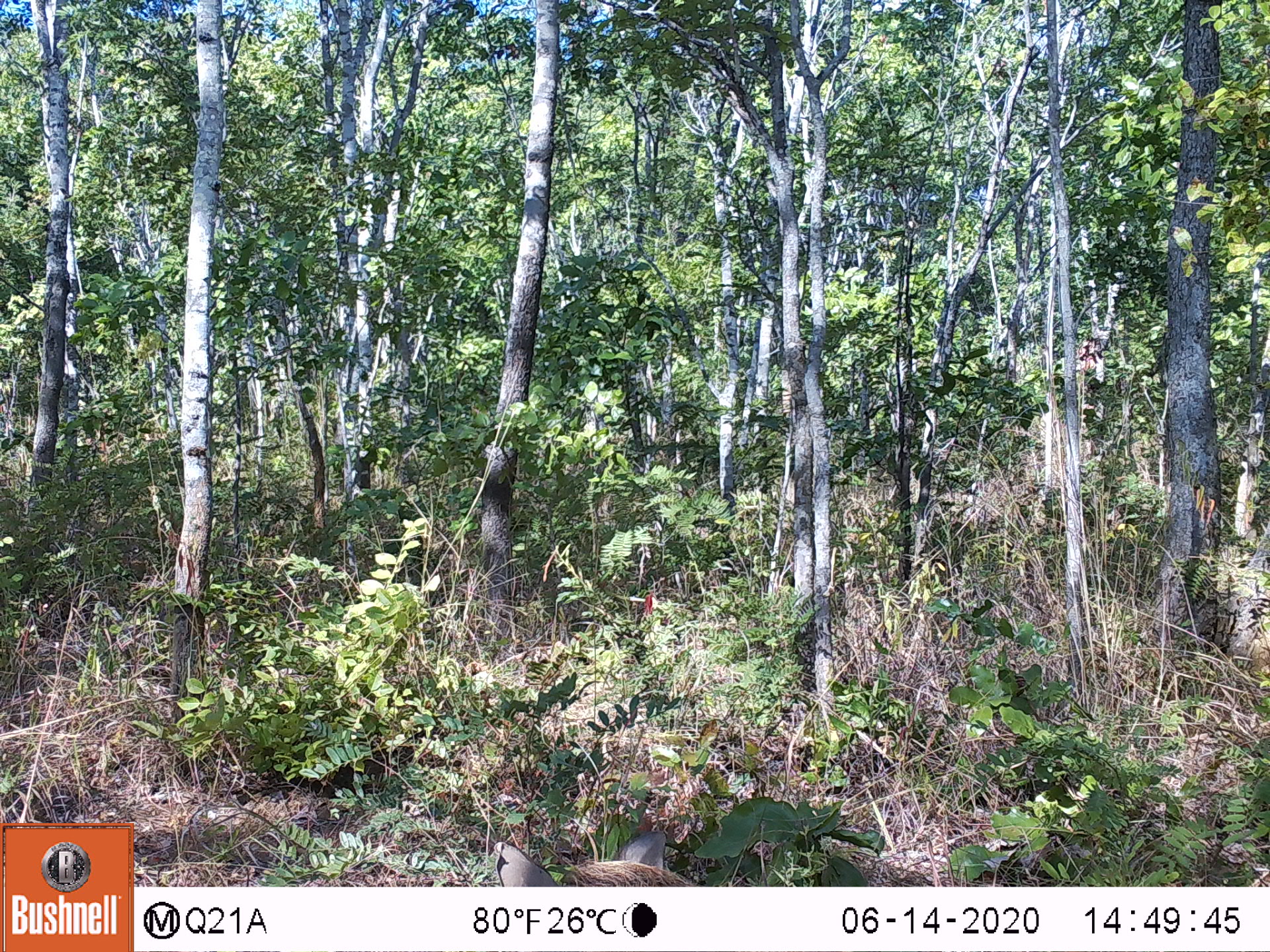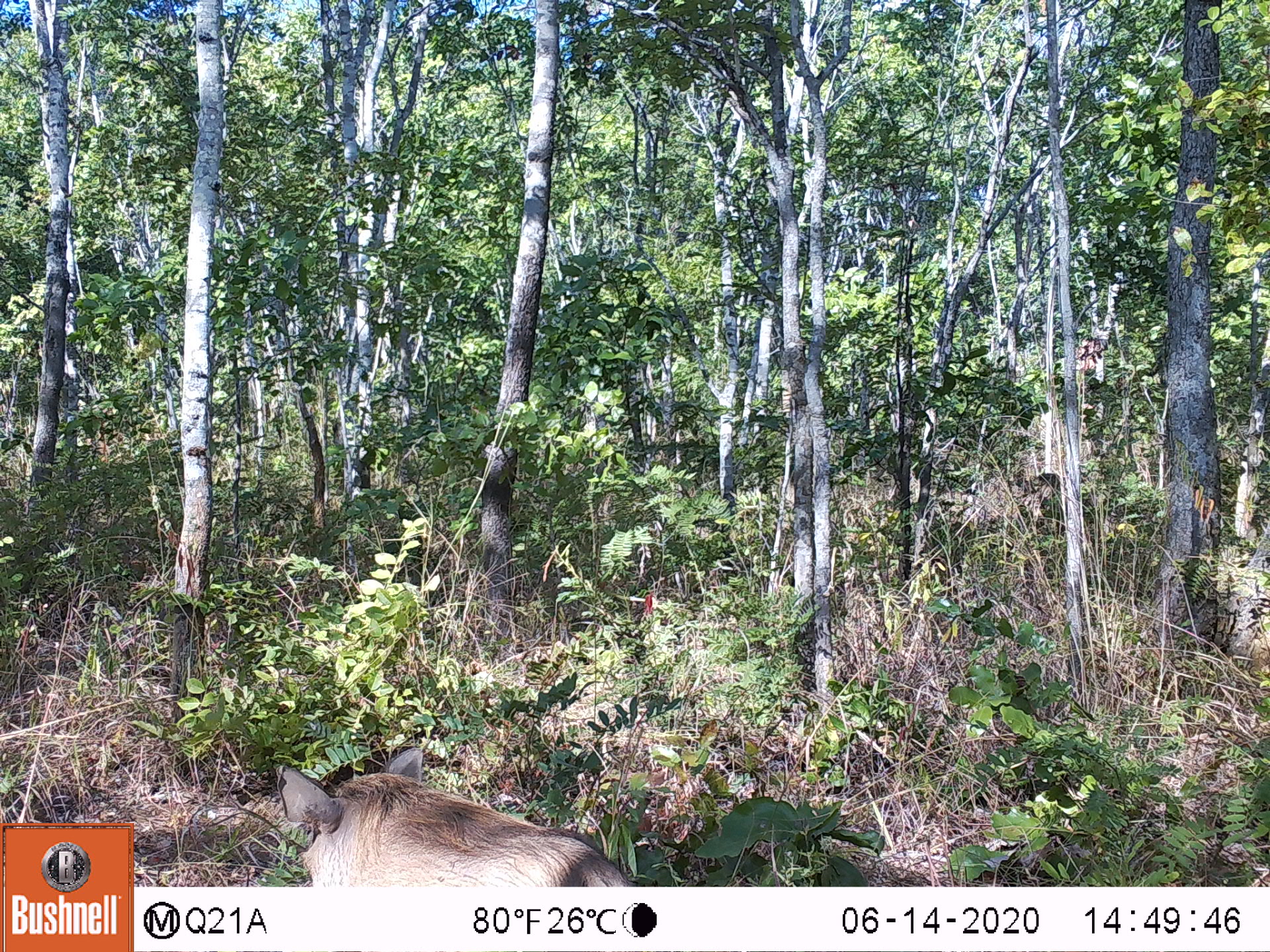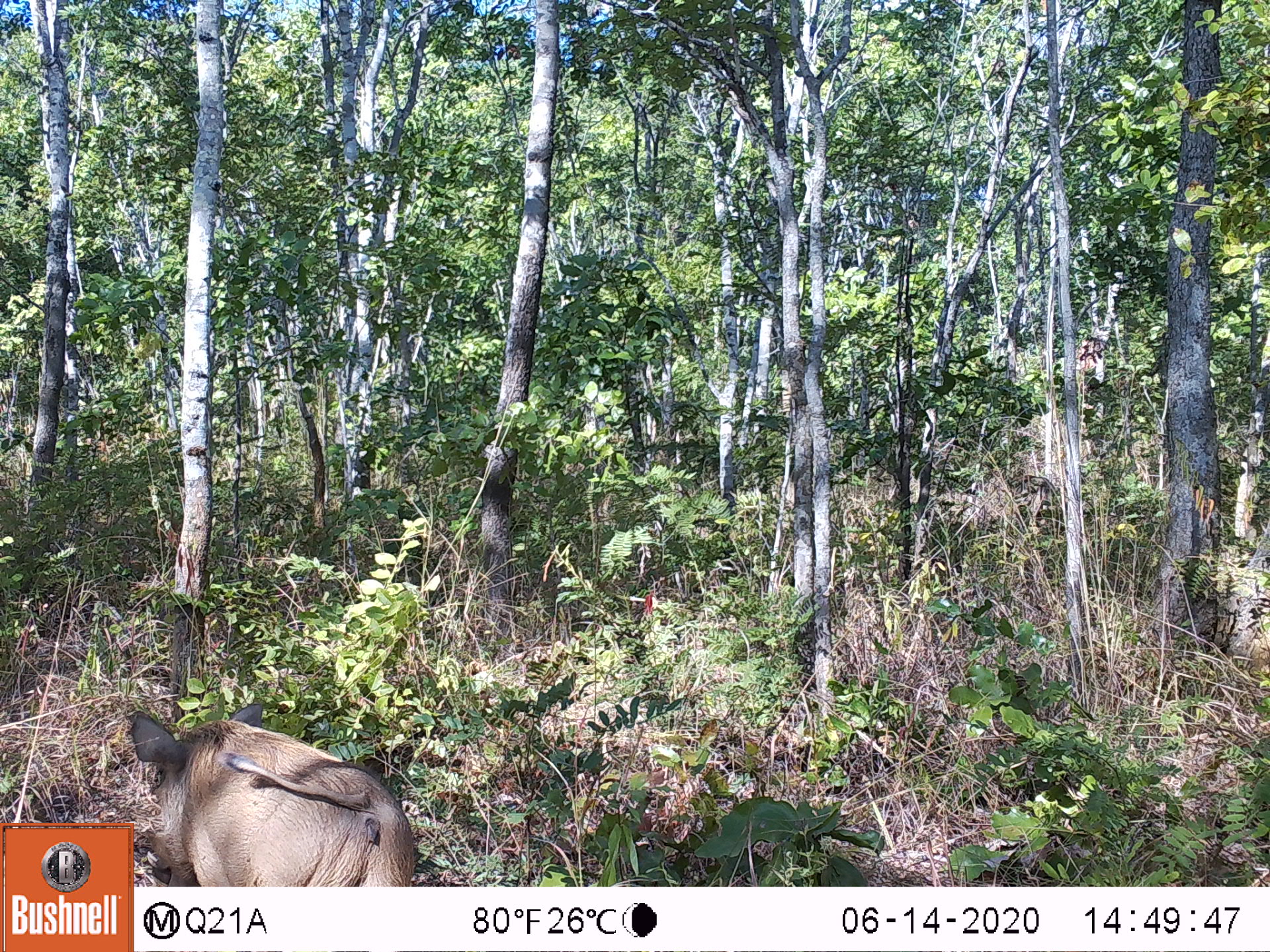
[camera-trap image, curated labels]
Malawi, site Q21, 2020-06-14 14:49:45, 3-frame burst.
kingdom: Animalia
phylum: Chordata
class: Mammalia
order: Artiodactyla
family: Suidae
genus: Phacochoerus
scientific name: Phacochoerus africanus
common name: common warthog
Common warthog (Phacochoerus africanus), count 1.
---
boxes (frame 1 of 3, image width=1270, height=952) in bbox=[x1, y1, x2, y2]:
common warthog: bbox=[492, 826, 703, 887]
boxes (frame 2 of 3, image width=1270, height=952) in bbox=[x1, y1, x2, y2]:
common warthog: bbox=[276, 745, 636, 880]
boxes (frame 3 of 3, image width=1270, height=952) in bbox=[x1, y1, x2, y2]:
common warthog: bbox=[133, 705, 415, 880]